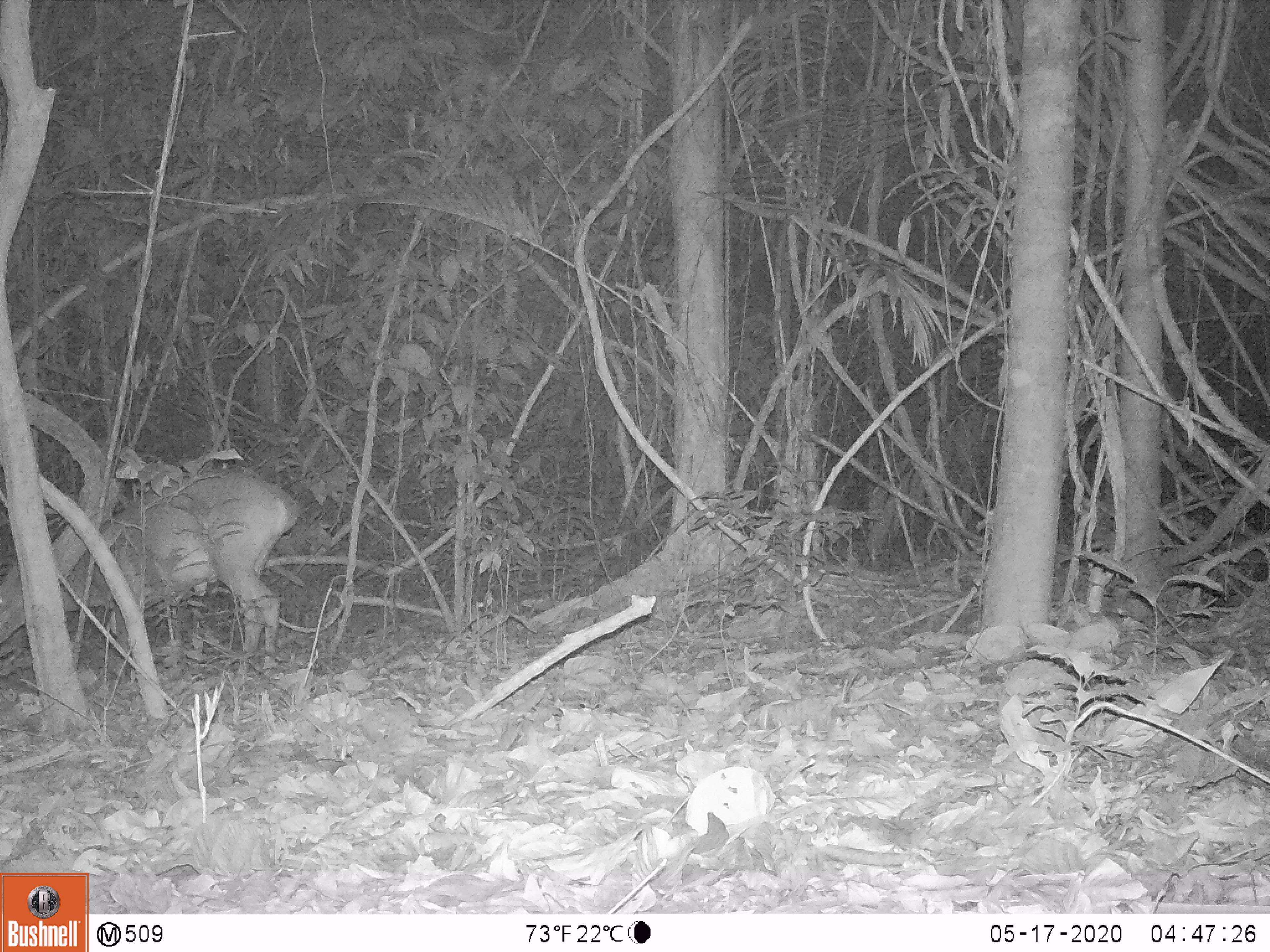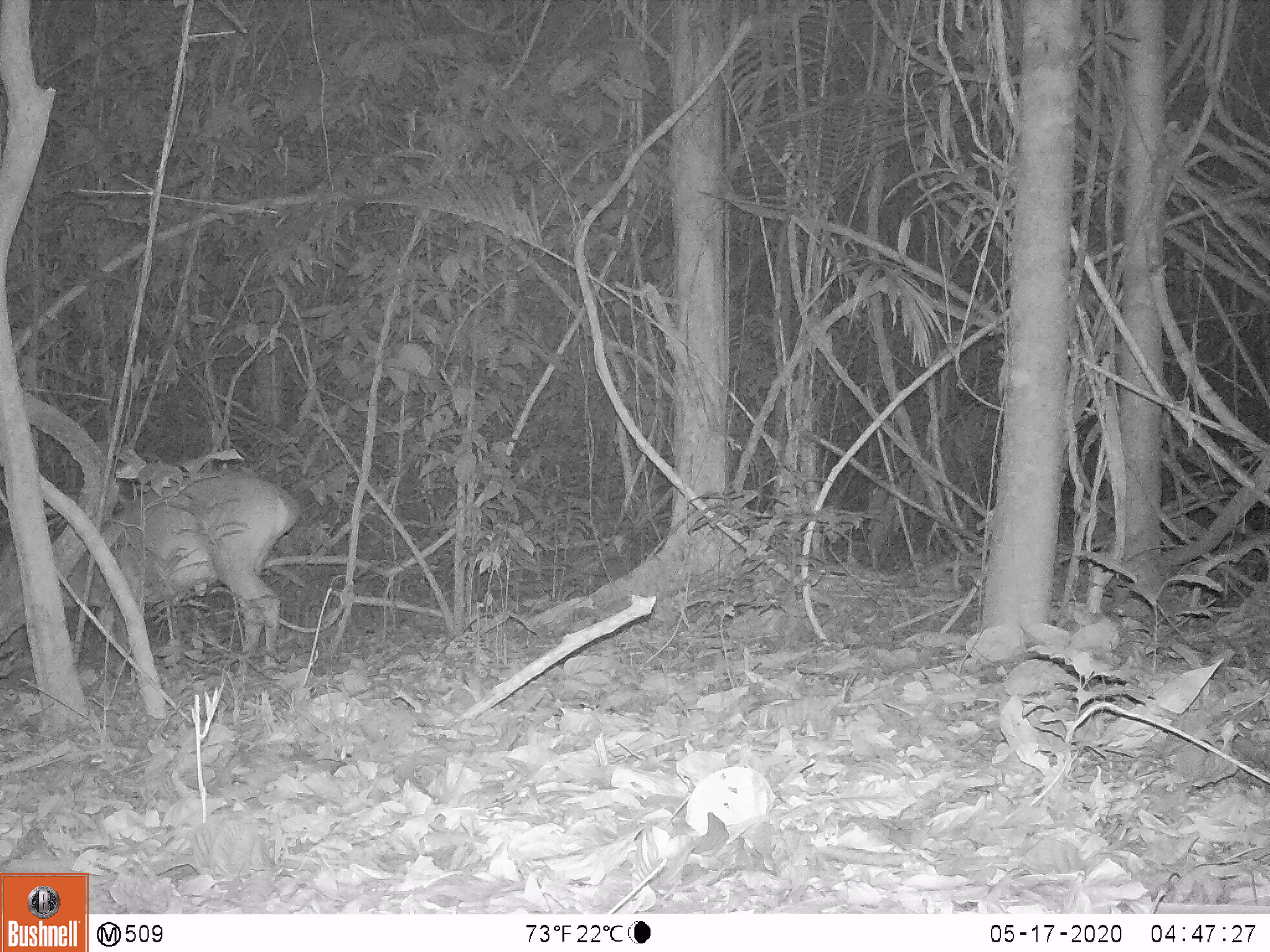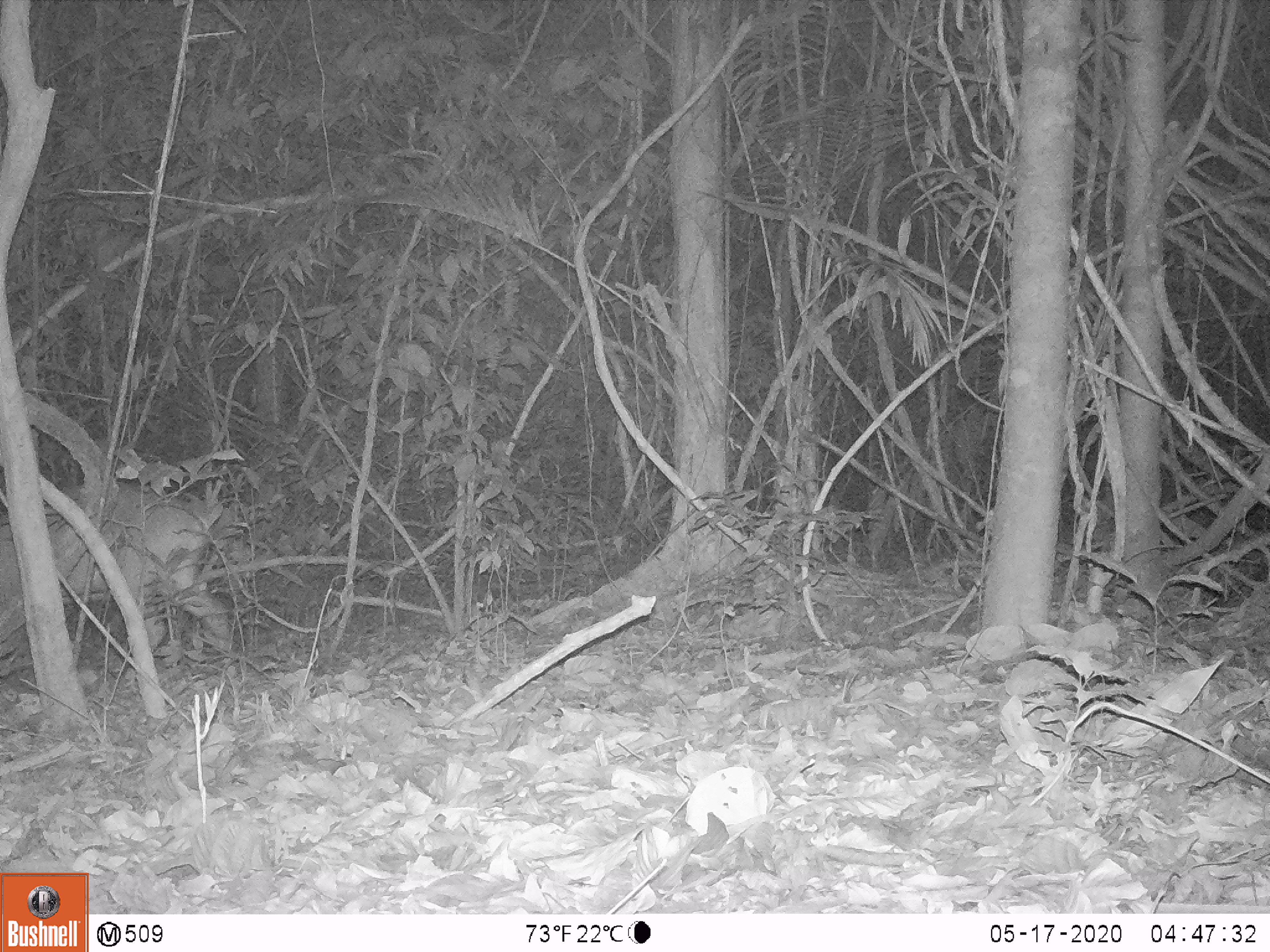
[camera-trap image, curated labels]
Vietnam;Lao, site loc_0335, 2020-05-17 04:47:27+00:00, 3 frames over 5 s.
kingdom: Animalia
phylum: Chordata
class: Mammalia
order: Artiodactyla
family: Cervidae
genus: Muntiacus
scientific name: Muntiacus vuquangensis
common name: large-antlered muntjac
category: large antlered muntjac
Large antlered muntjac (large-antlered muntjac) (Muntiacus vuquangensis). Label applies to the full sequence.